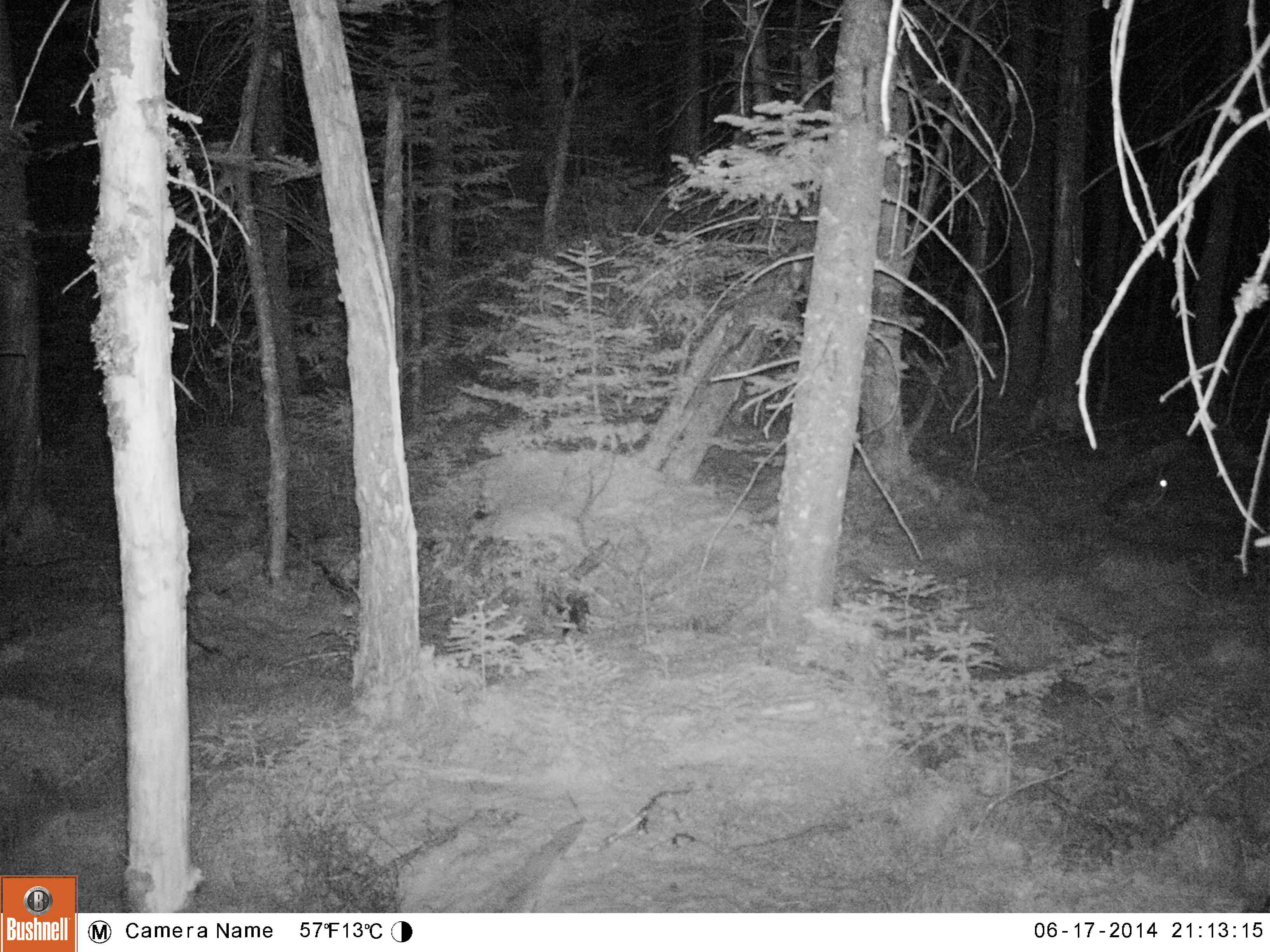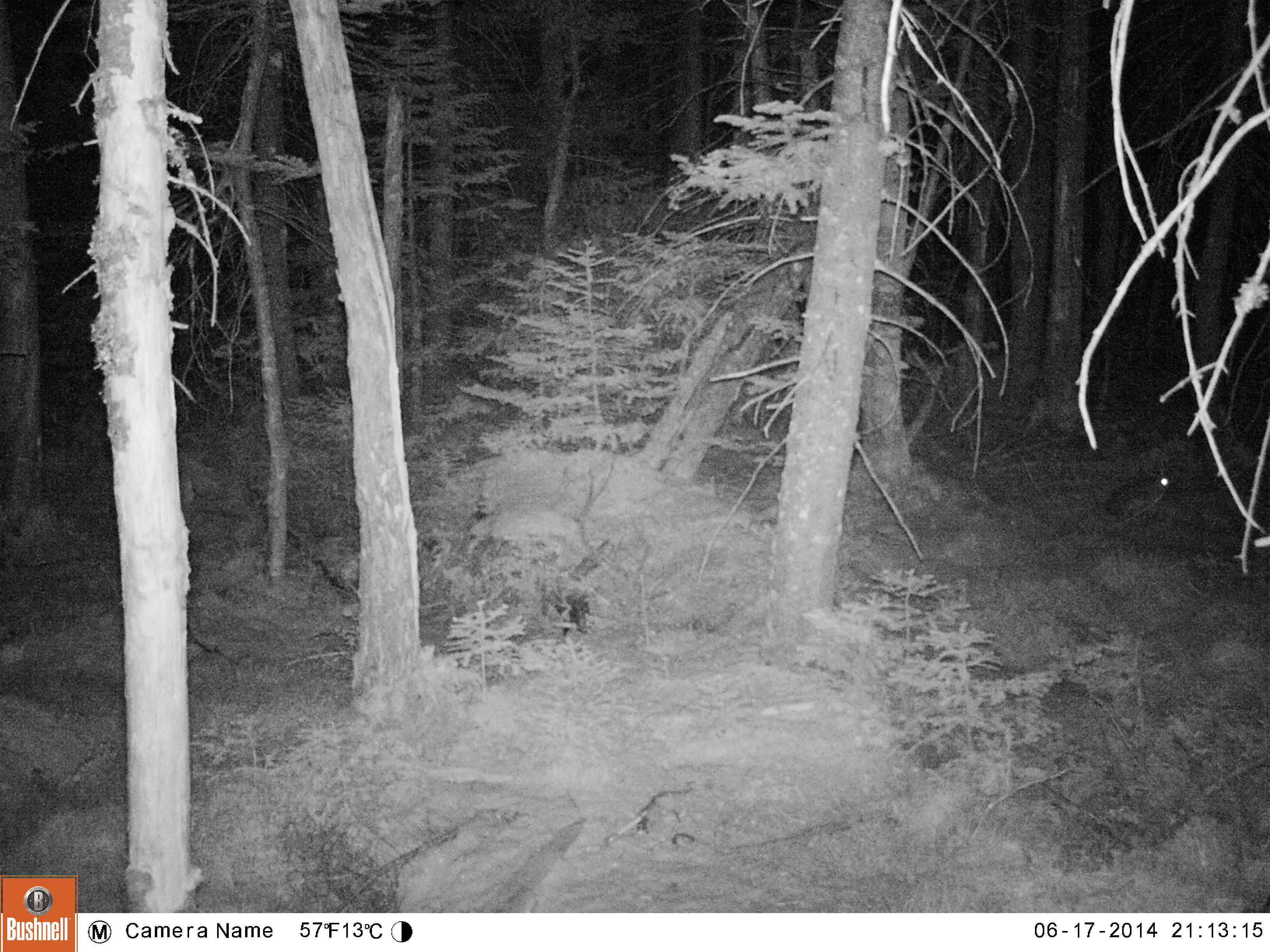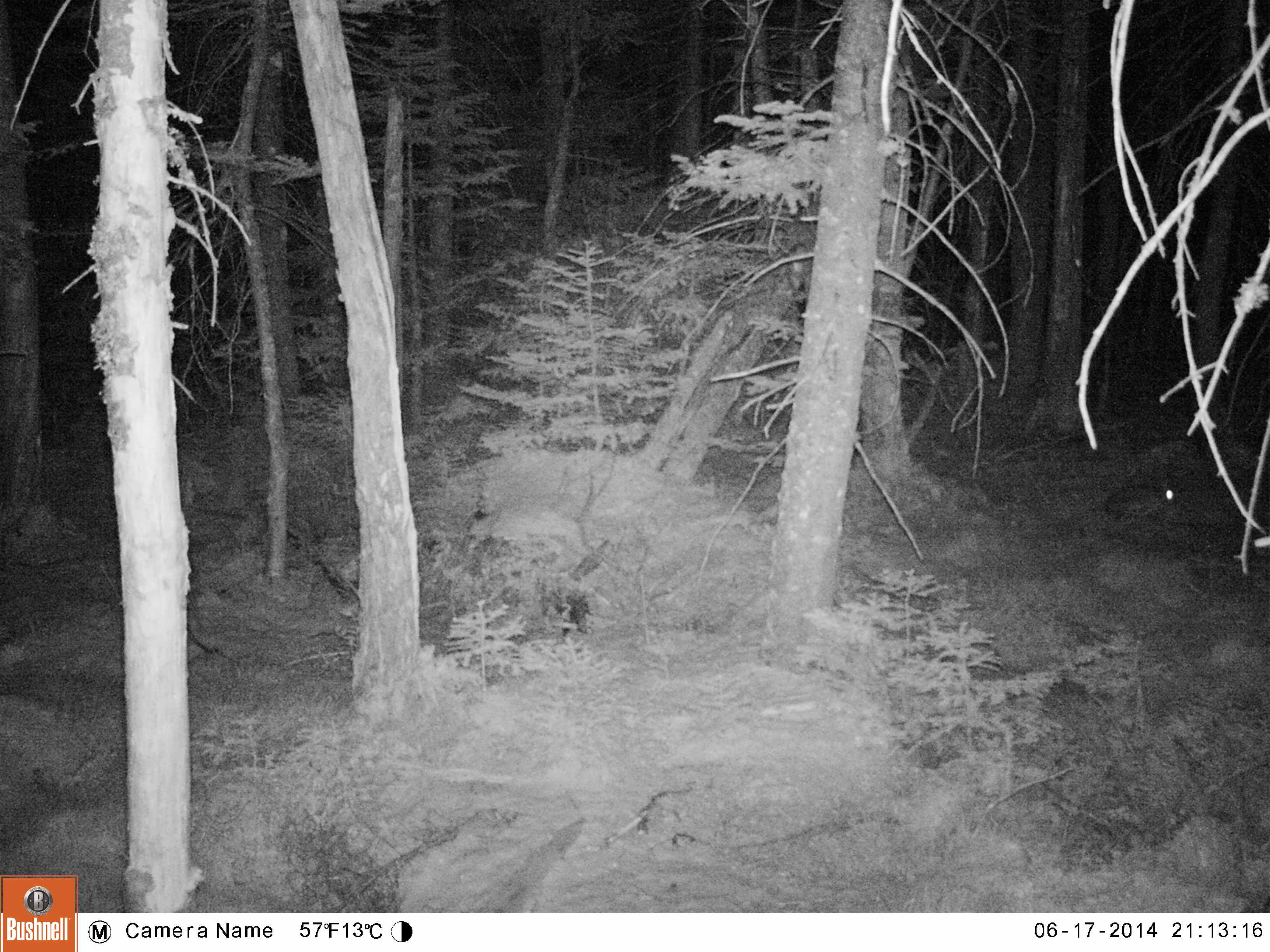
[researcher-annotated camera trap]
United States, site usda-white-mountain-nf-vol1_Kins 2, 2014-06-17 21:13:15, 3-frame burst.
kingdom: Animalia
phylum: Chordata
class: Mammalia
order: Lagomorpha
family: Leporidae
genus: Lepus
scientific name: Lepus americanus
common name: snowshoe hare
Snowshoe hare (Lepus americanus).